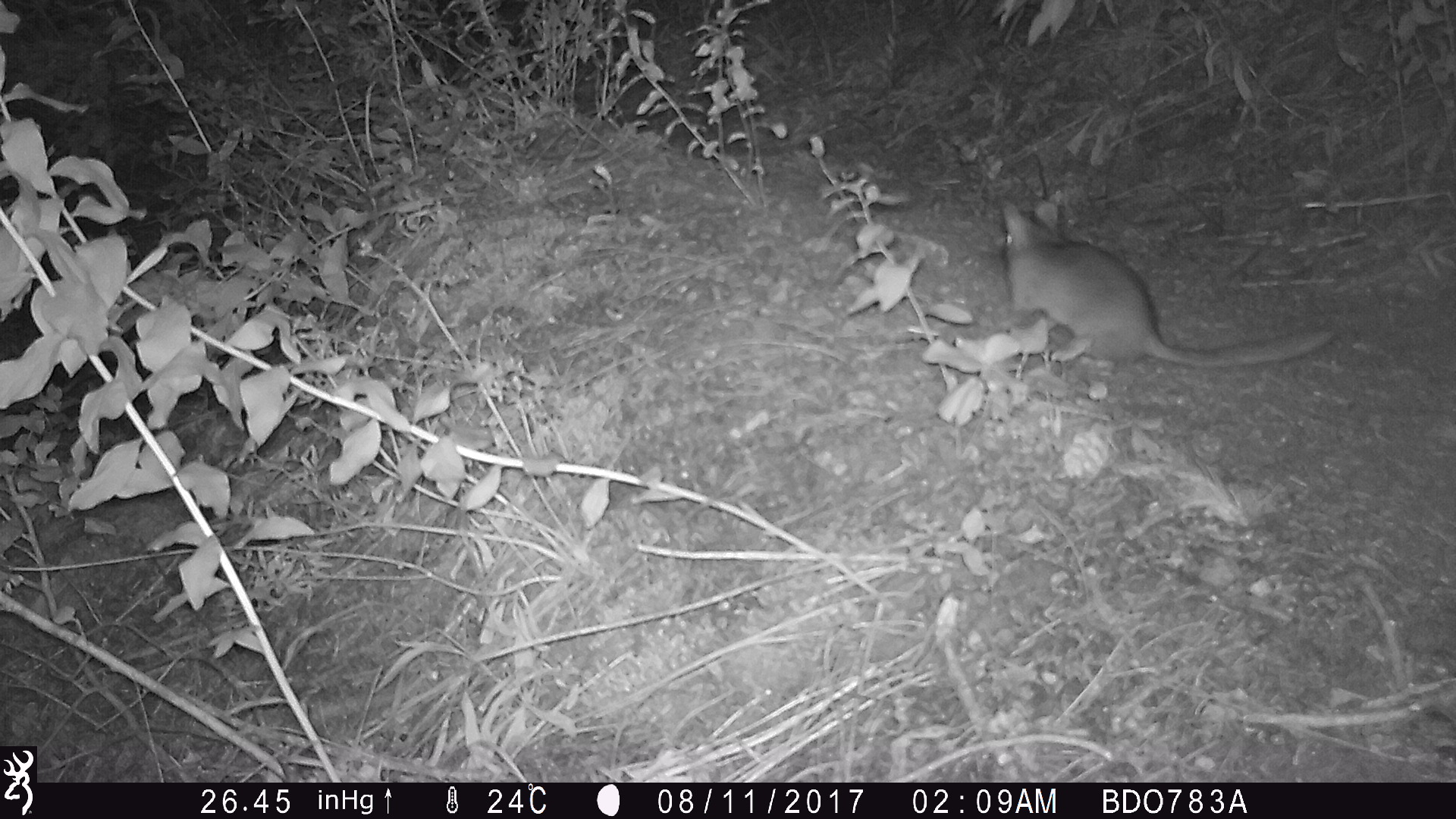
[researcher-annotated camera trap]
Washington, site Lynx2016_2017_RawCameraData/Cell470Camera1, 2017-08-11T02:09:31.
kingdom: Animalia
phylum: Chordata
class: Mammalia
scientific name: Mammalia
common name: small mammal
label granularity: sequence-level